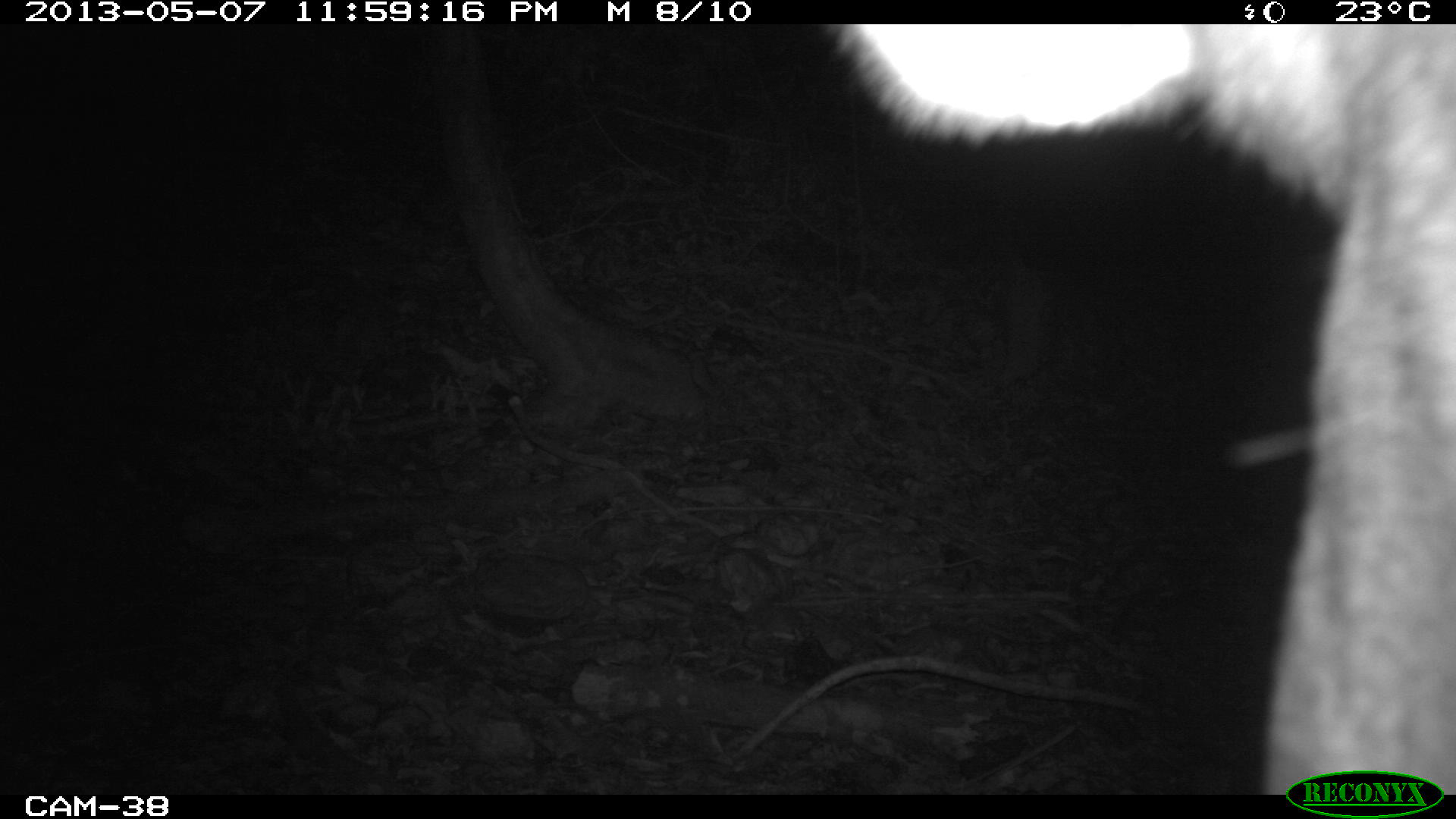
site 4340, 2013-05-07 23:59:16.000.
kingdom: Animalia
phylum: Chordata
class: Mammalia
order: Perissodactyla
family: Tapiridae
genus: Tapirus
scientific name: Tapirus bairdii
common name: baird's tapir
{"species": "Tapirus bairdii (baird's tapir)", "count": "1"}